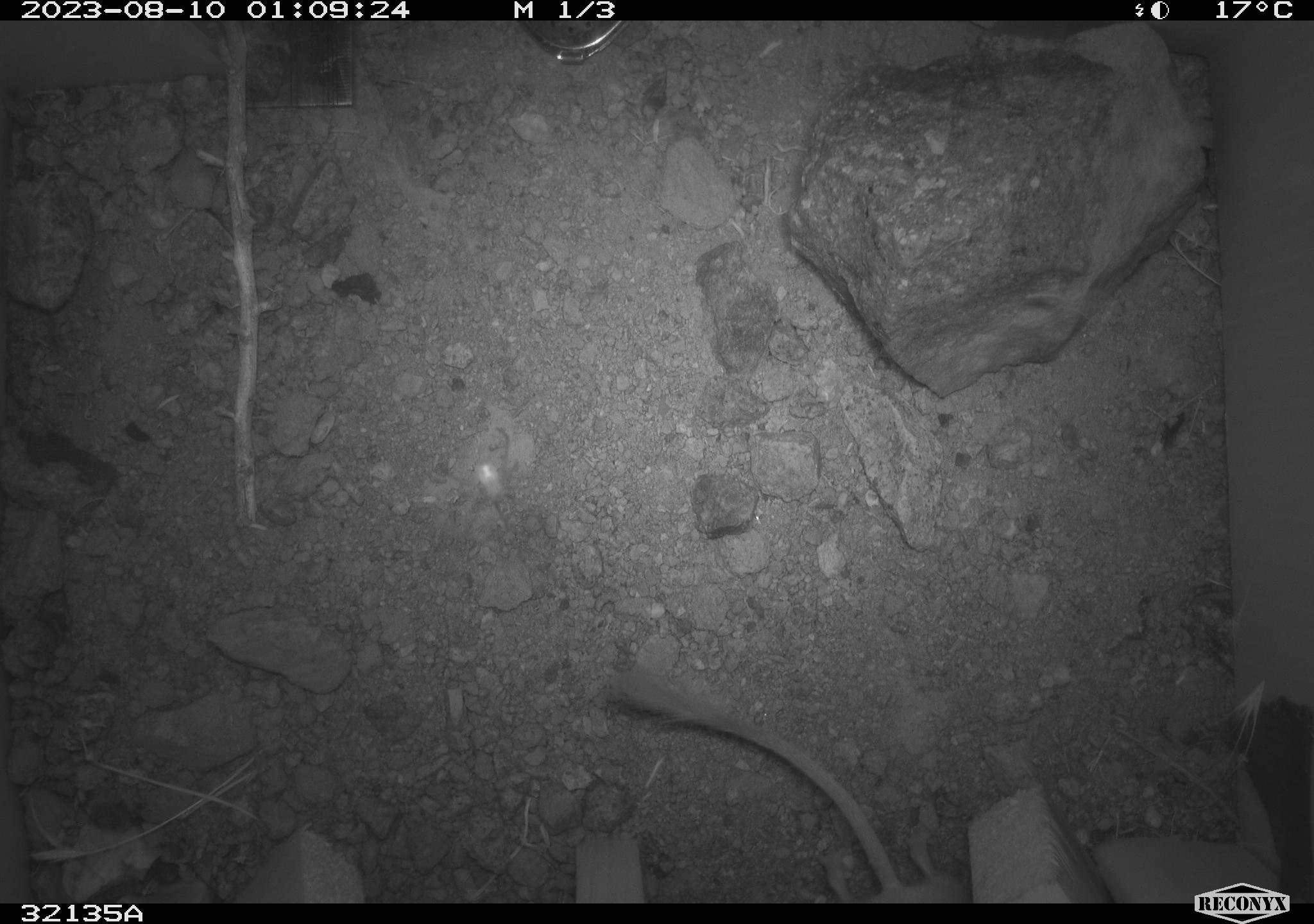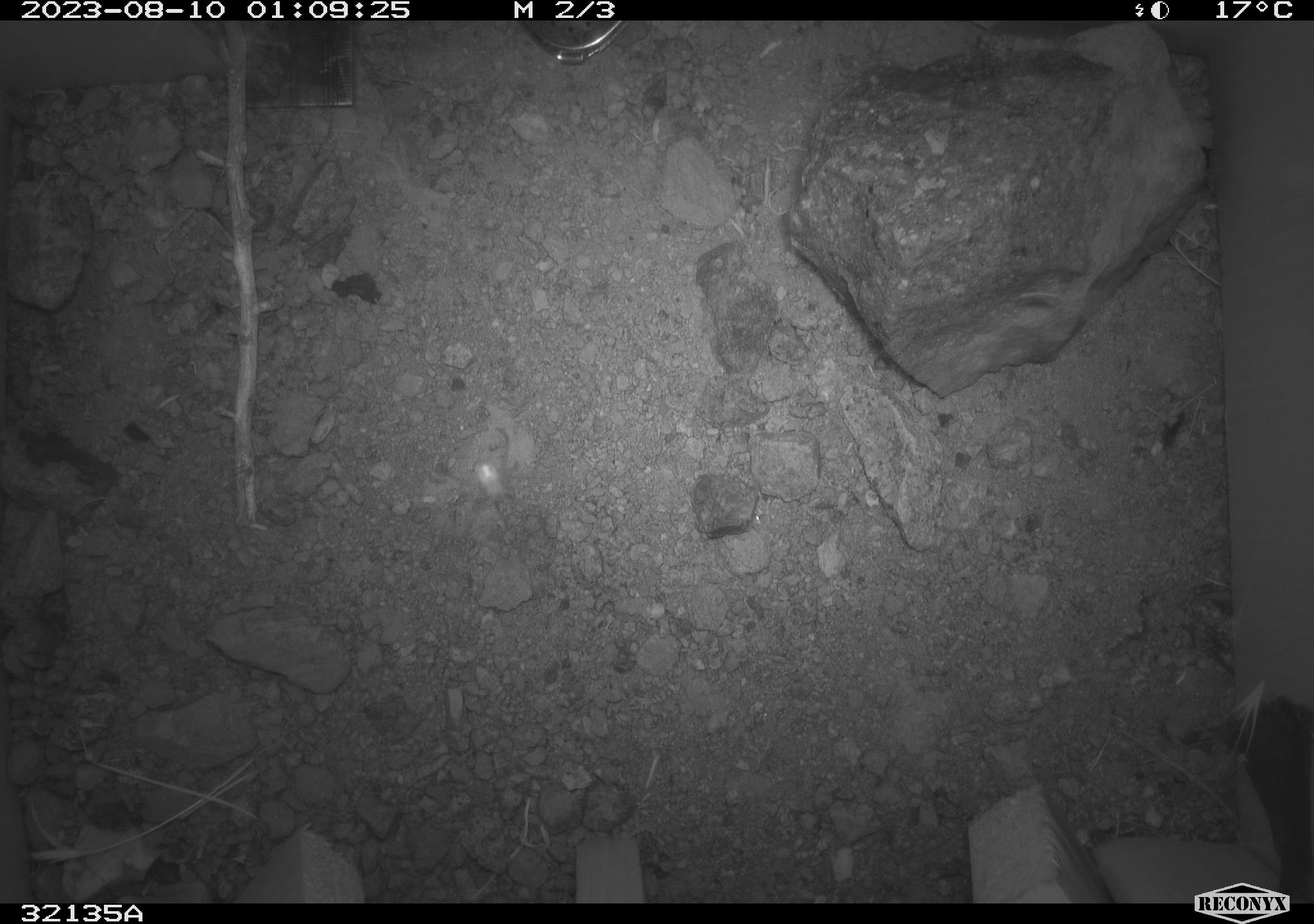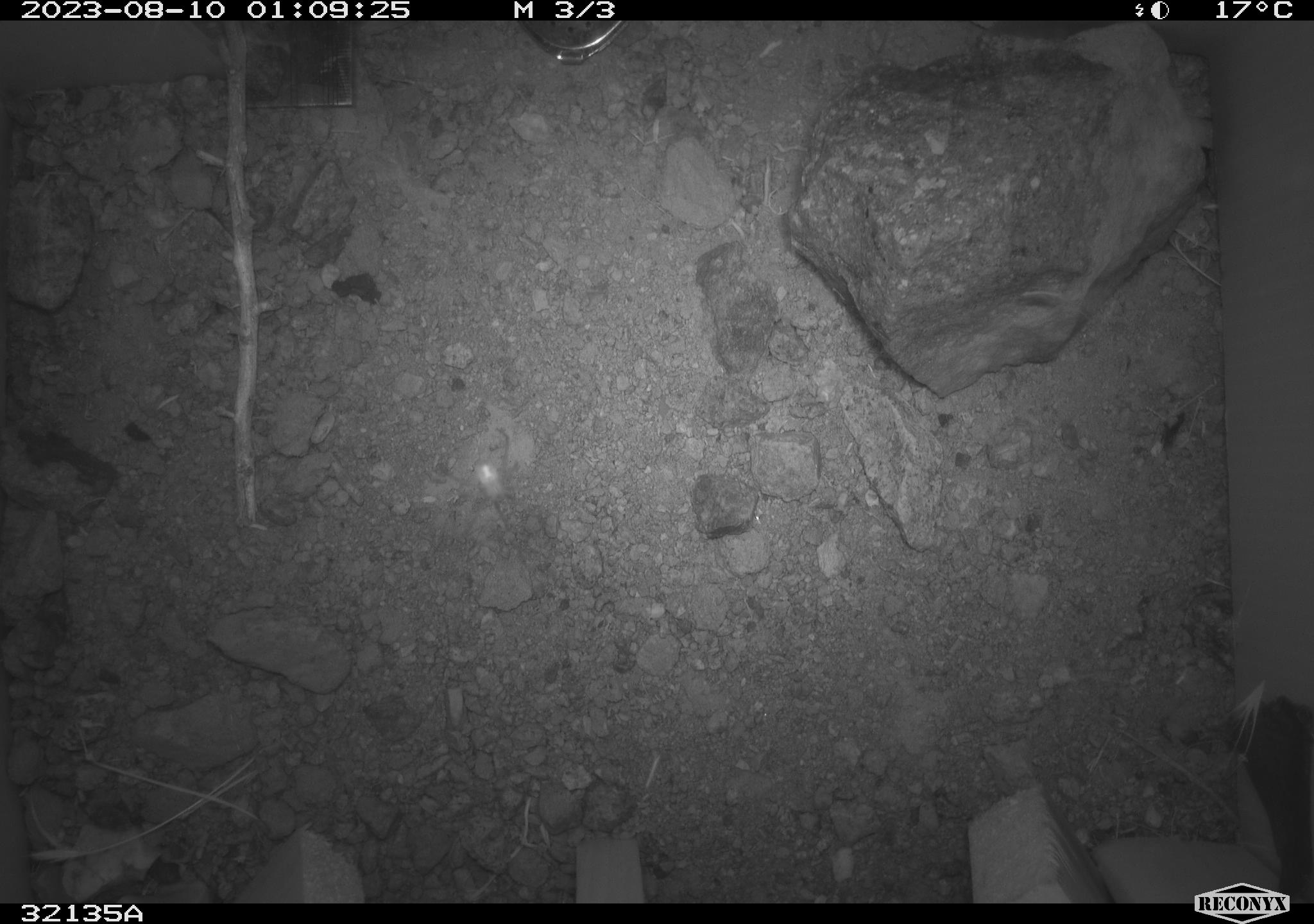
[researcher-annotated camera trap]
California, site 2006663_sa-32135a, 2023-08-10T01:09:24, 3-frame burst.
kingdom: Animalia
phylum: Chordata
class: Mammalia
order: Rodentia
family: Heteromyidae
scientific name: Heteromyidae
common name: kangaroo rats and pocket mice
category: heteromyidae family